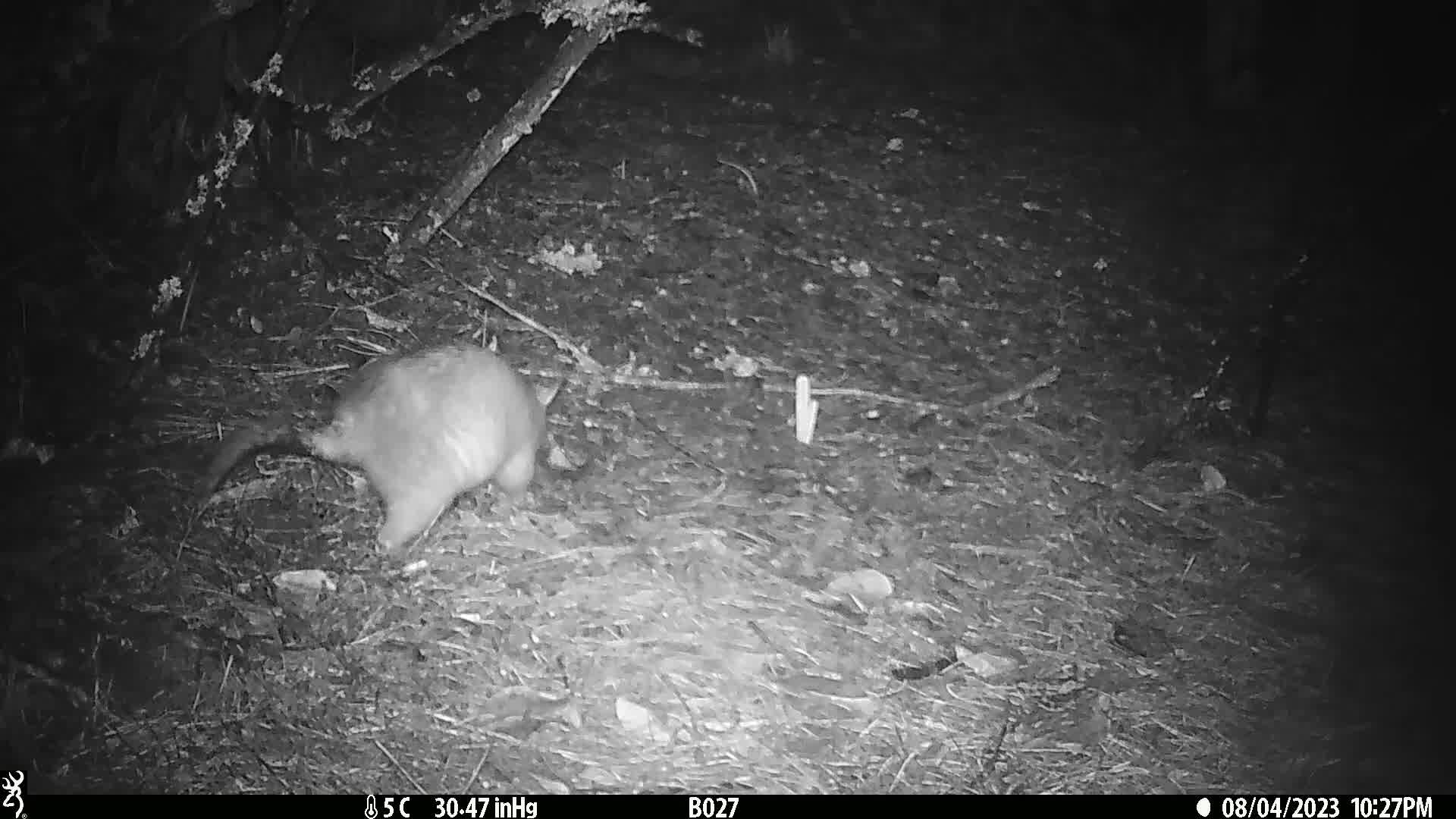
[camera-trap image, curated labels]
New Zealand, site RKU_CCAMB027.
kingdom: Animalia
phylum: Chordata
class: Mammalia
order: Diprotodontia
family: Phalangeridae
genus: Trichosurus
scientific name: Trichosurus vulpecula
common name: common brushtail possum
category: possum